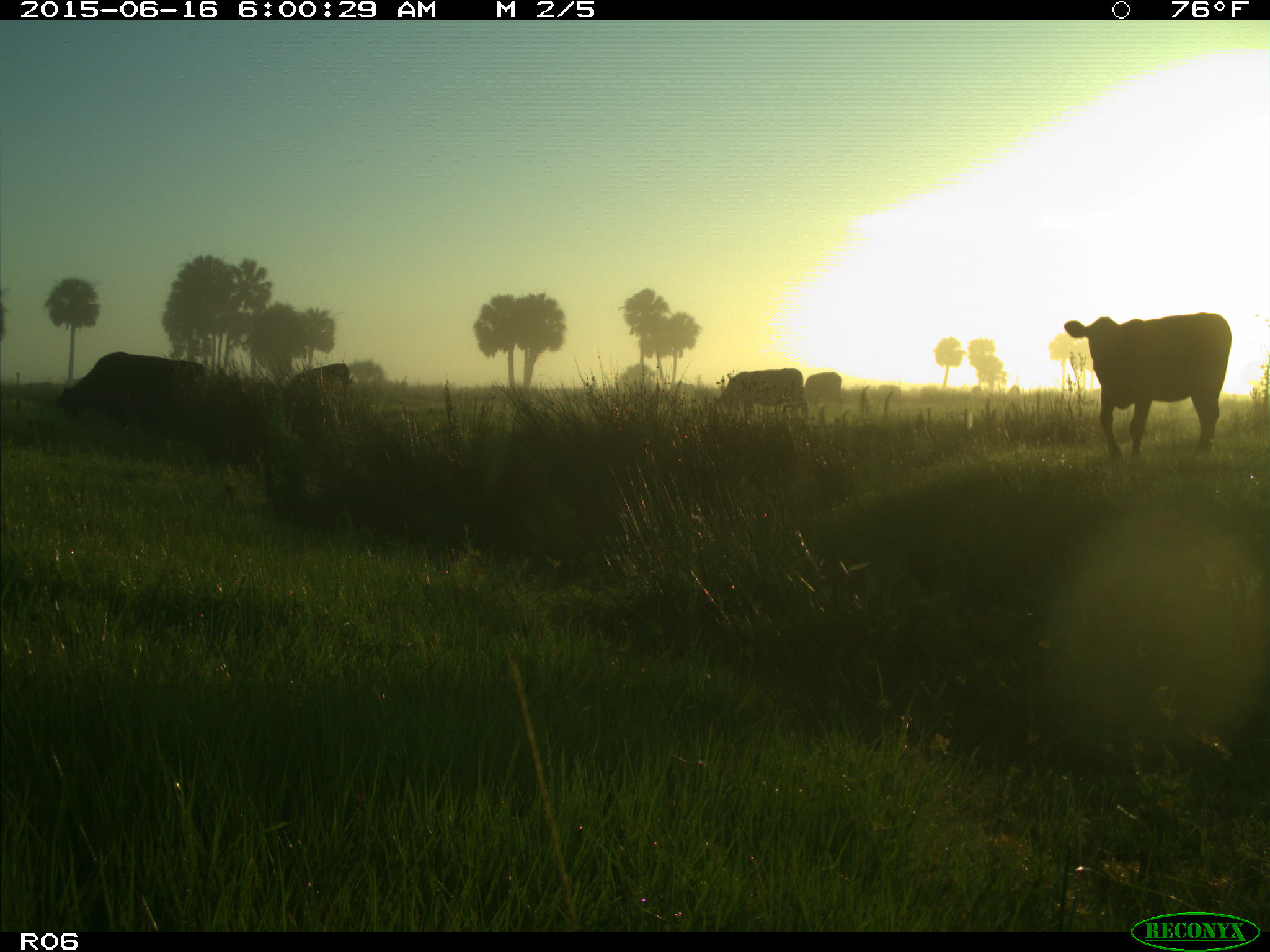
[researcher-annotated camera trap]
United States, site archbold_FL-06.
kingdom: Animalia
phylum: Chordata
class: Mammalia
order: Artiodactyla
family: Bovidae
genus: Bos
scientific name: Bos taurus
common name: domestic cow